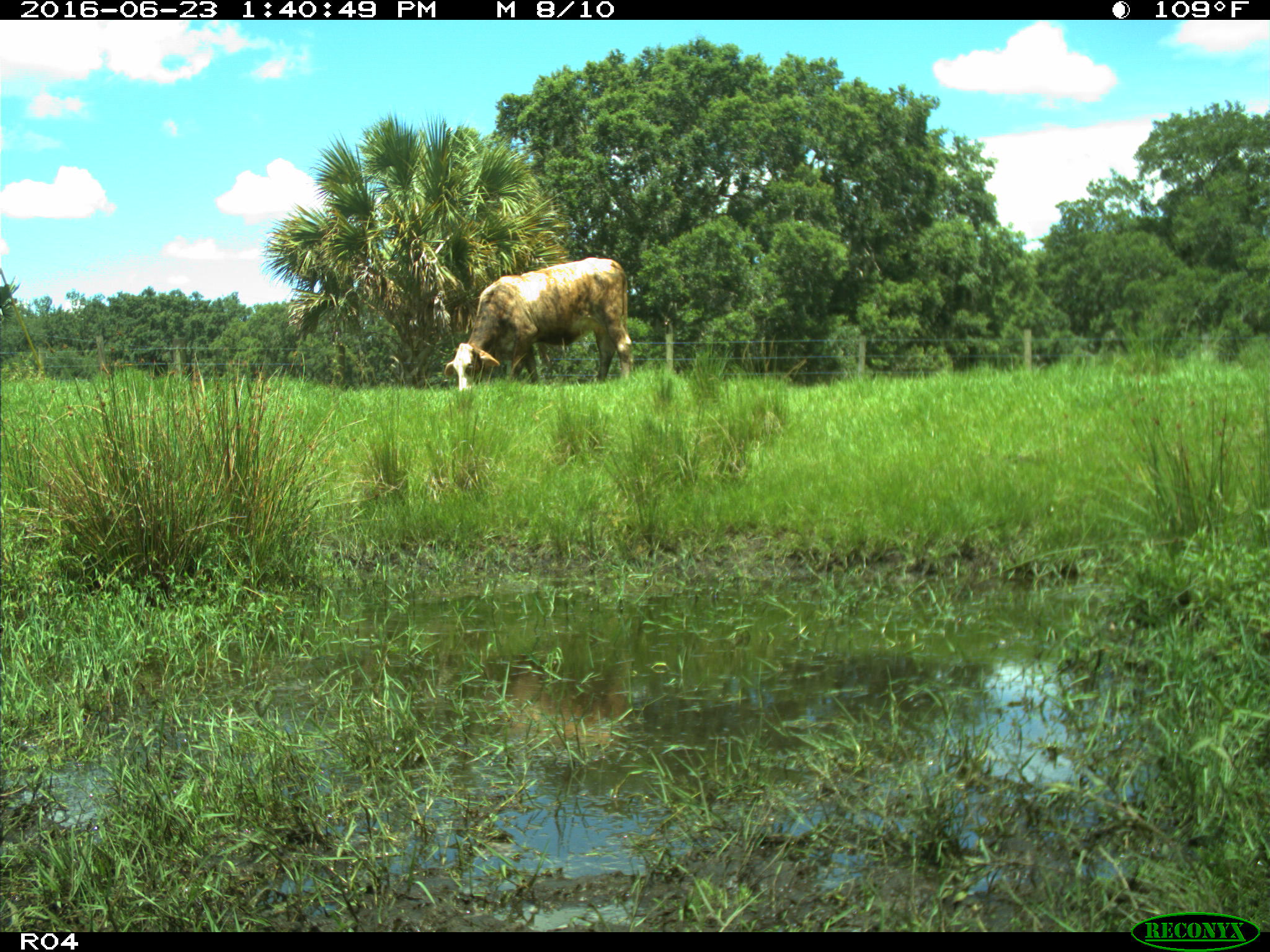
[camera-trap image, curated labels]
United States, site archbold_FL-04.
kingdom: Animalia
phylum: Chordata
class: Mammalia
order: Artiodactyla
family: Bovidae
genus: Bos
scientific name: Bos taurus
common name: domestic cow